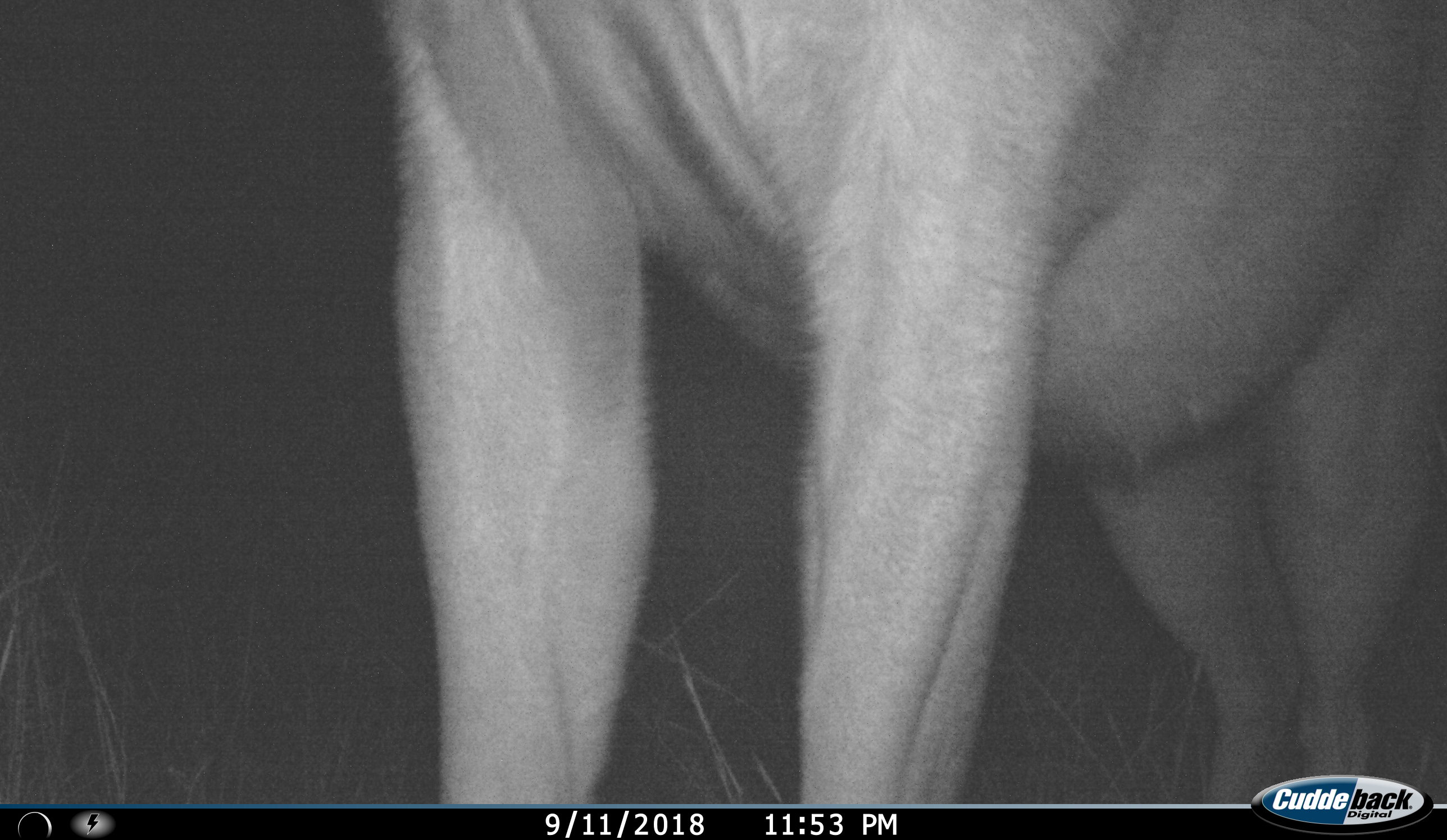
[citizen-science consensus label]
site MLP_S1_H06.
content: unidentified animal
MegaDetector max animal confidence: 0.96